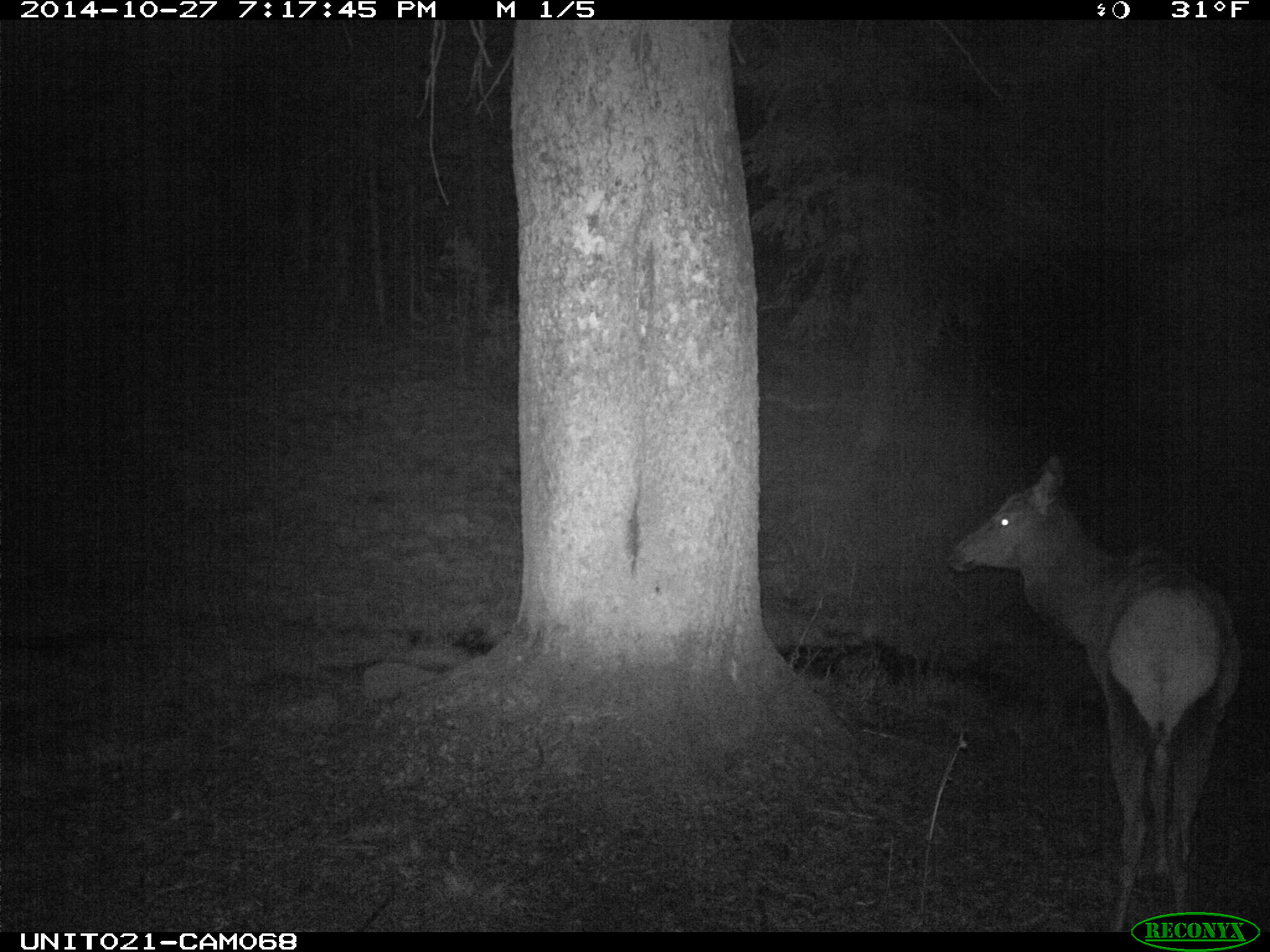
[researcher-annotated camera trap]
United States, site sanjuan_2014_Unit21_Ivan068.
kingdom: Animalia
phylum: Chordata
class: Mammalia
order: Artiodactyla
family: Cervidae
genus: Cervus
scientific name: Cervus elaphus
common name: red deer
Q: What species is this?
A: Cervus elaphus (red deer).